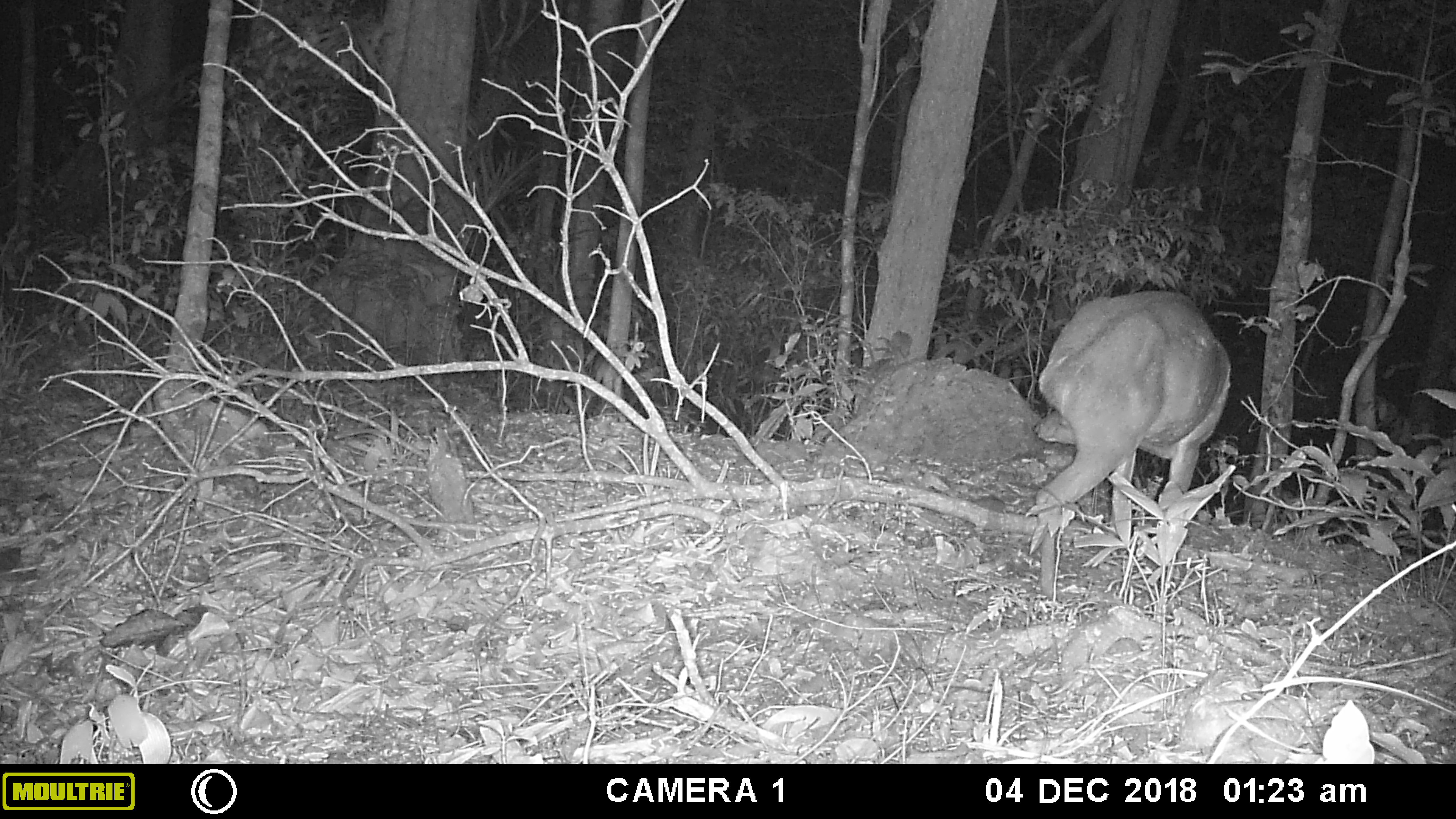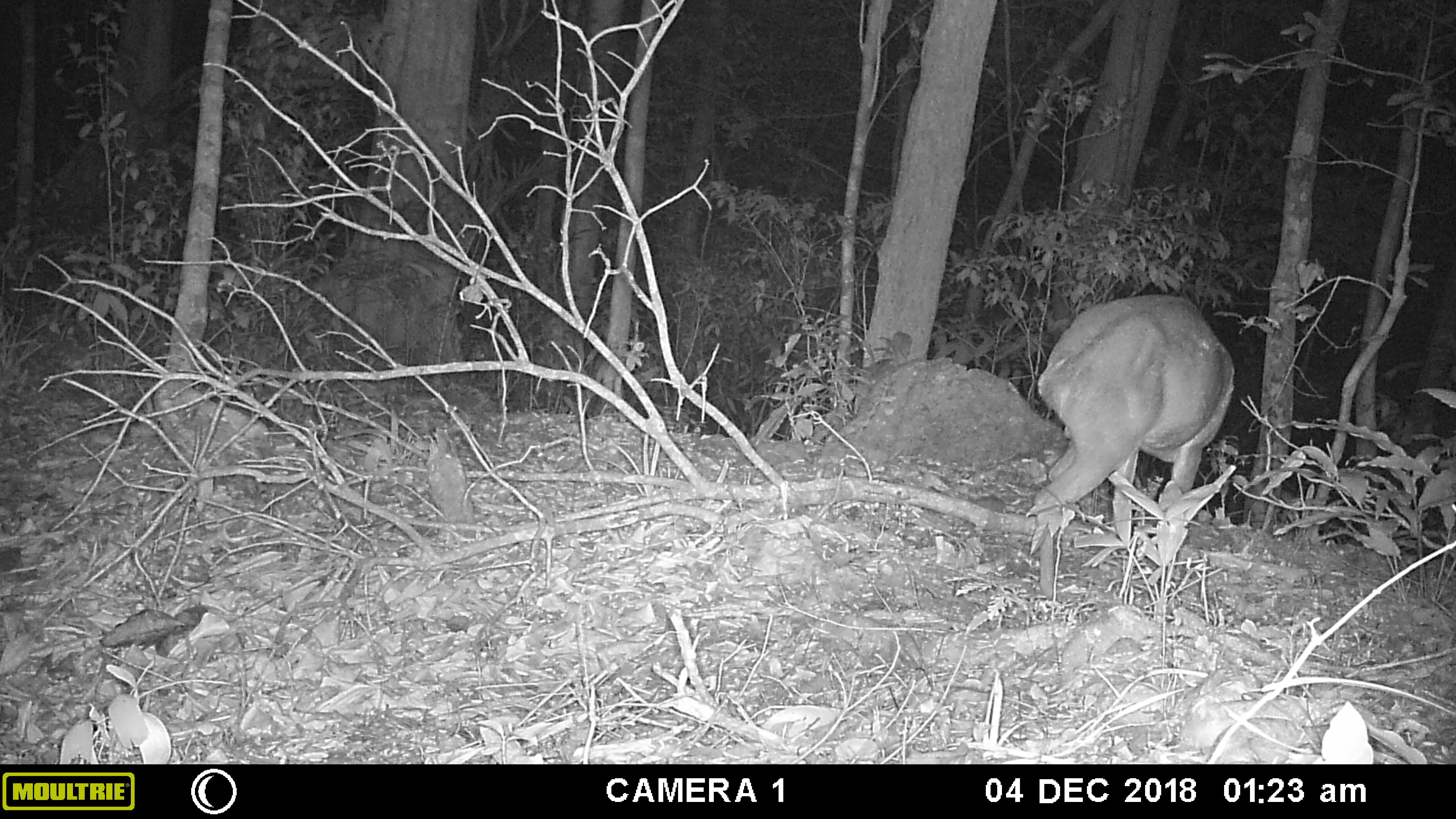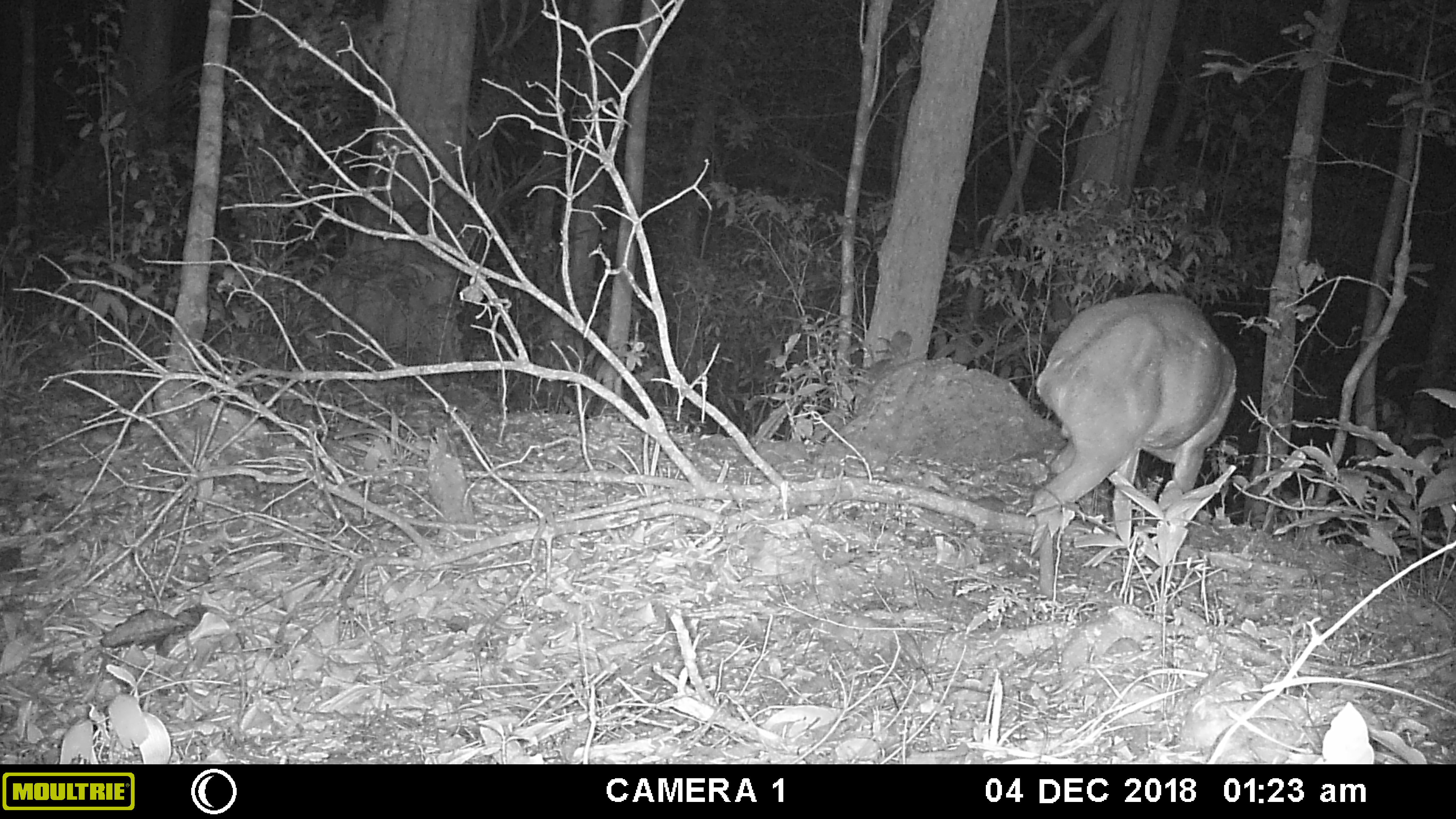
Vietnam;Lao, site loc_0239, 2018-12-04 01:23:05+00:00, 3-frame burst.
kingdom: Animalia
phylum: Chordata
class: Mammalia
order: Artiodactyla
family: Cervidae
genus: Muntiacus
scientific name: Muntiacus vuquangensis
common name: large-antlered muntjac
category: large antlered muntjac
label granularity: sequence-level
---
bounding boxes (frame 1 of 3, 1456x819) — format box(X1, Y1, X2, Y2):
large antlered muntjac: box(1029, 290, 1230, 596)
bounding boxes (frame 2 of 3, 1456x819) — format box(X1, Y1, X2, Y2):
large antlered muntjac: box(1025, 291, 1235, 596)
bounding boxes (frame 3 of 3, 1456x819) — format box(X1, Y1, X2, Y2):
large antlered muntjac: box(1025, 290, 1234, 599)